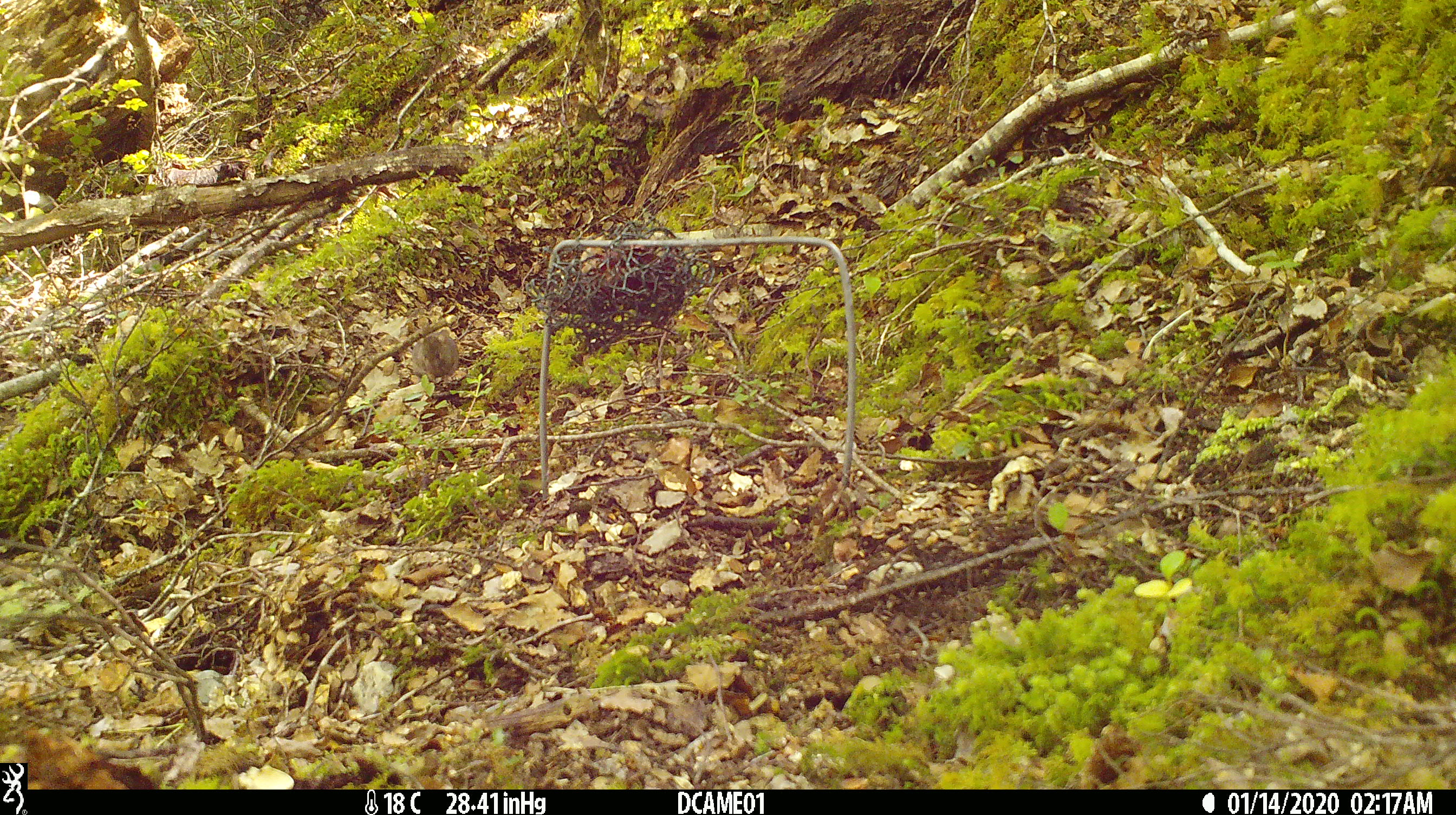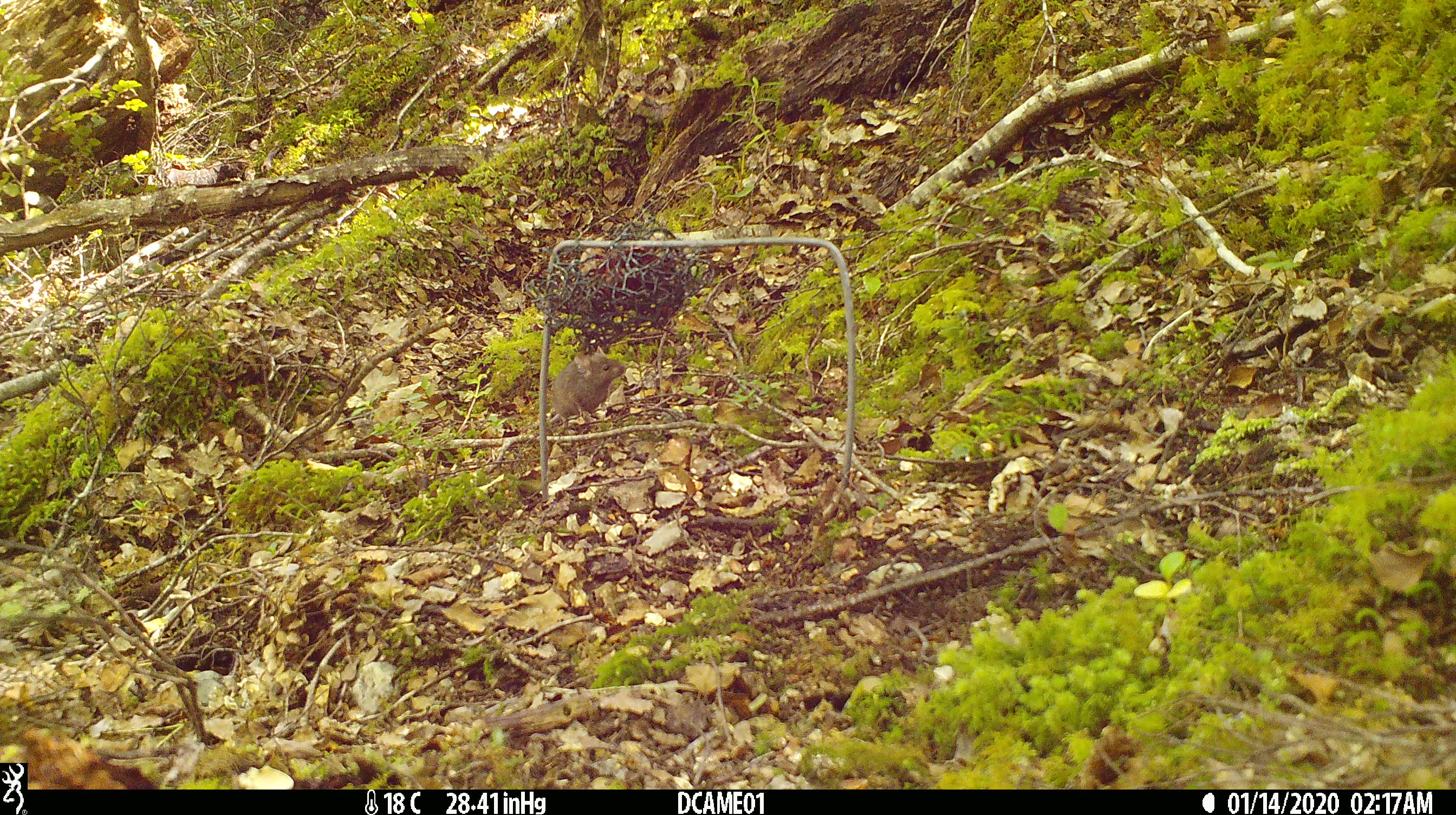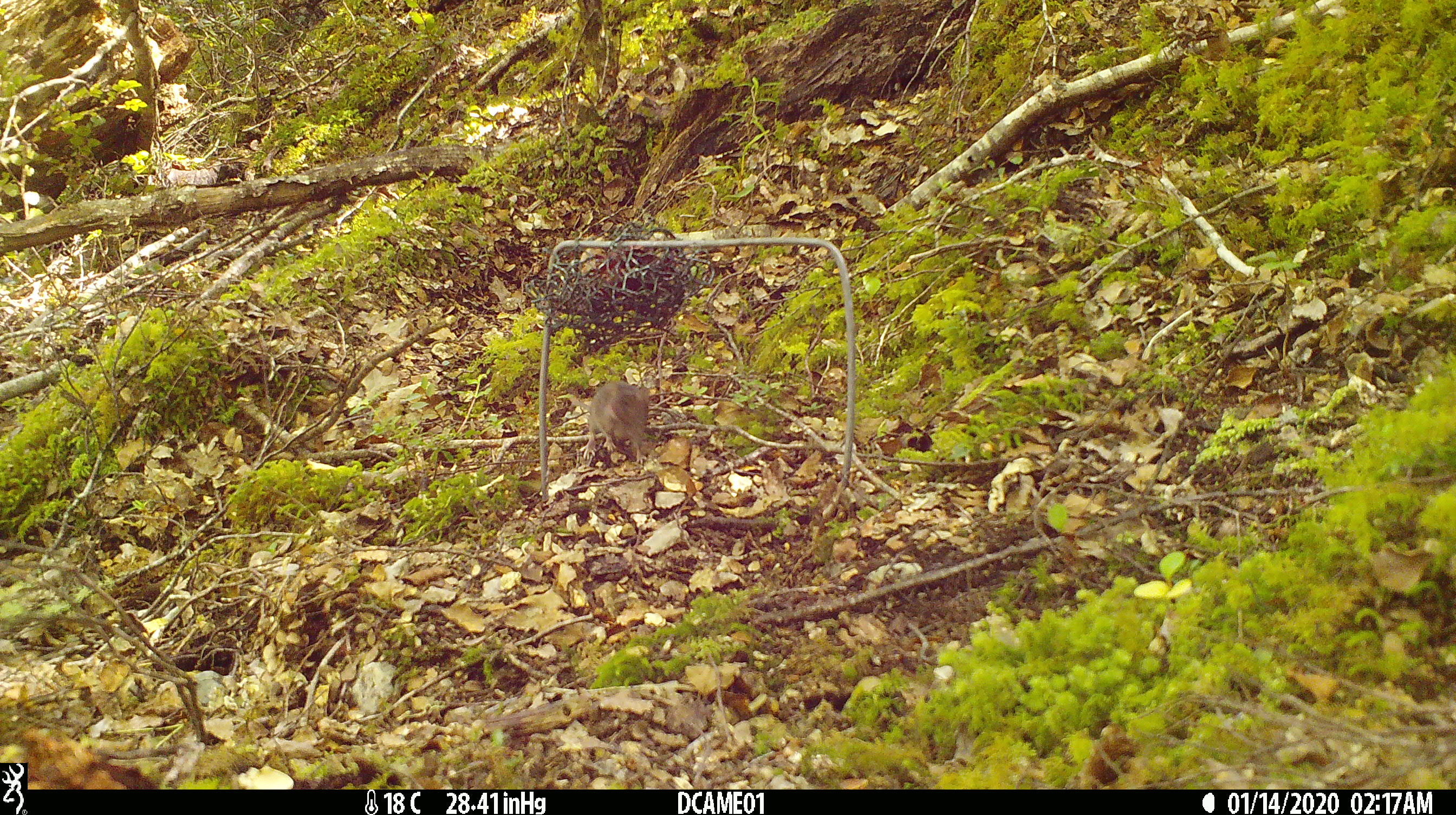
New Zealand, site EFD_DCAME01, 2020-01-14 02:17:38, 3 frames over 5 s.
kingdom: Animalia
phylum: Chordata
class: Mammalia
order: Rodentia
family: Muridae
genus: Mus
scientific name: Mus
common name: mouse